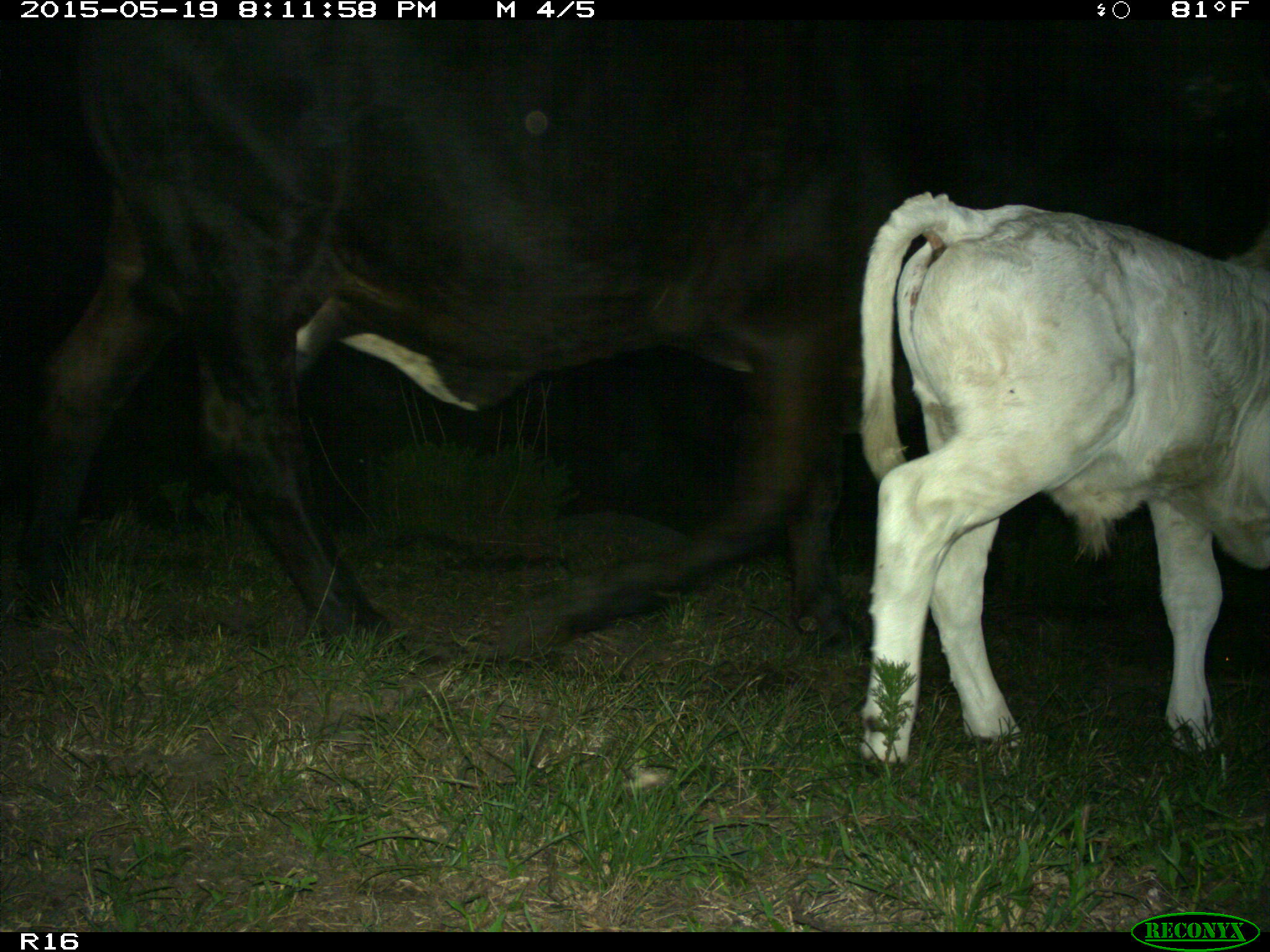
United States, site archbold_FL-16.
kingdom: Animalia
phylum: Chordata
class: Mammalia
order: Artiodactyla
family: Bovidae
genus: Bos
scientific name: Bos taurus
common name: domestic cow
Bos taurus (domestic cow).